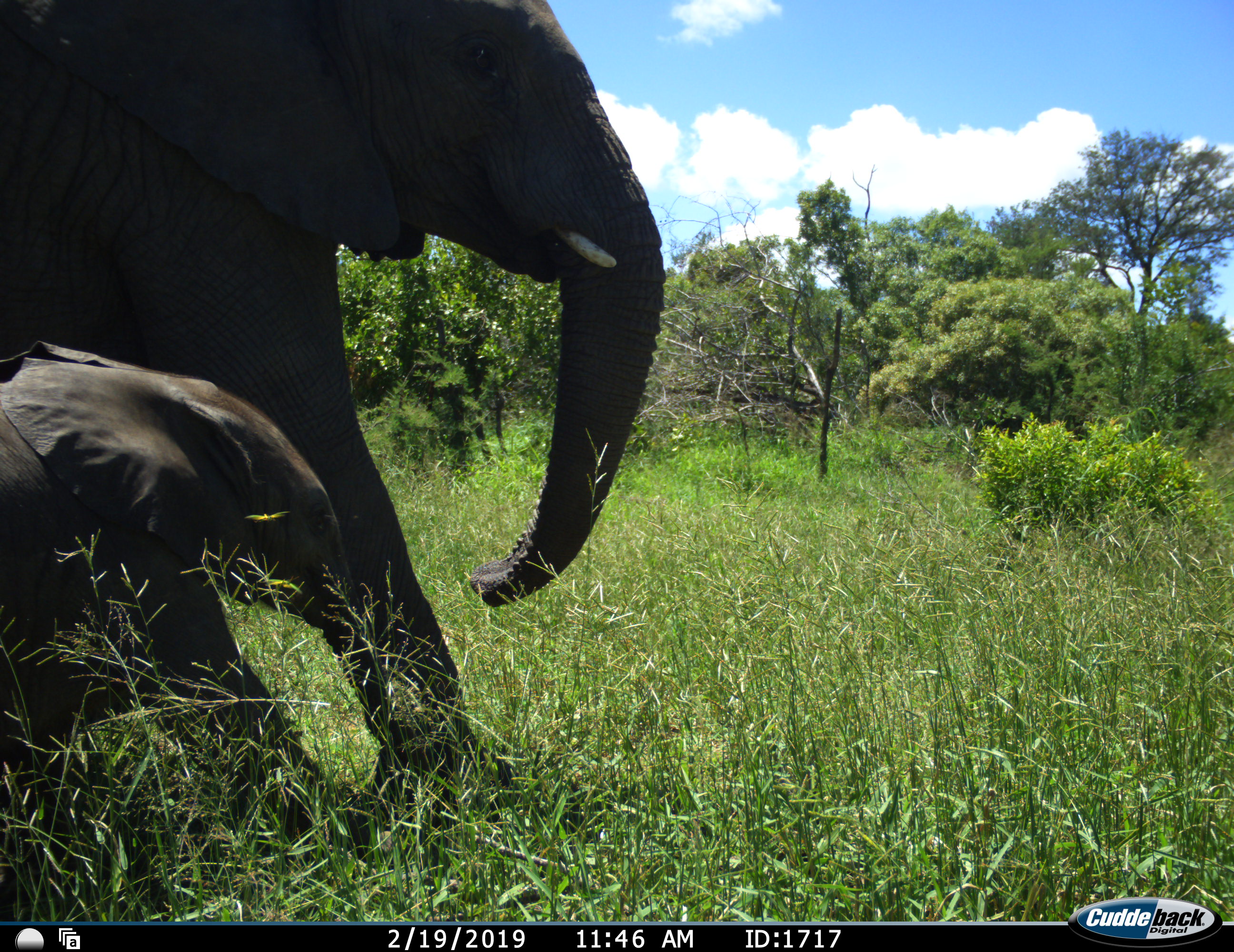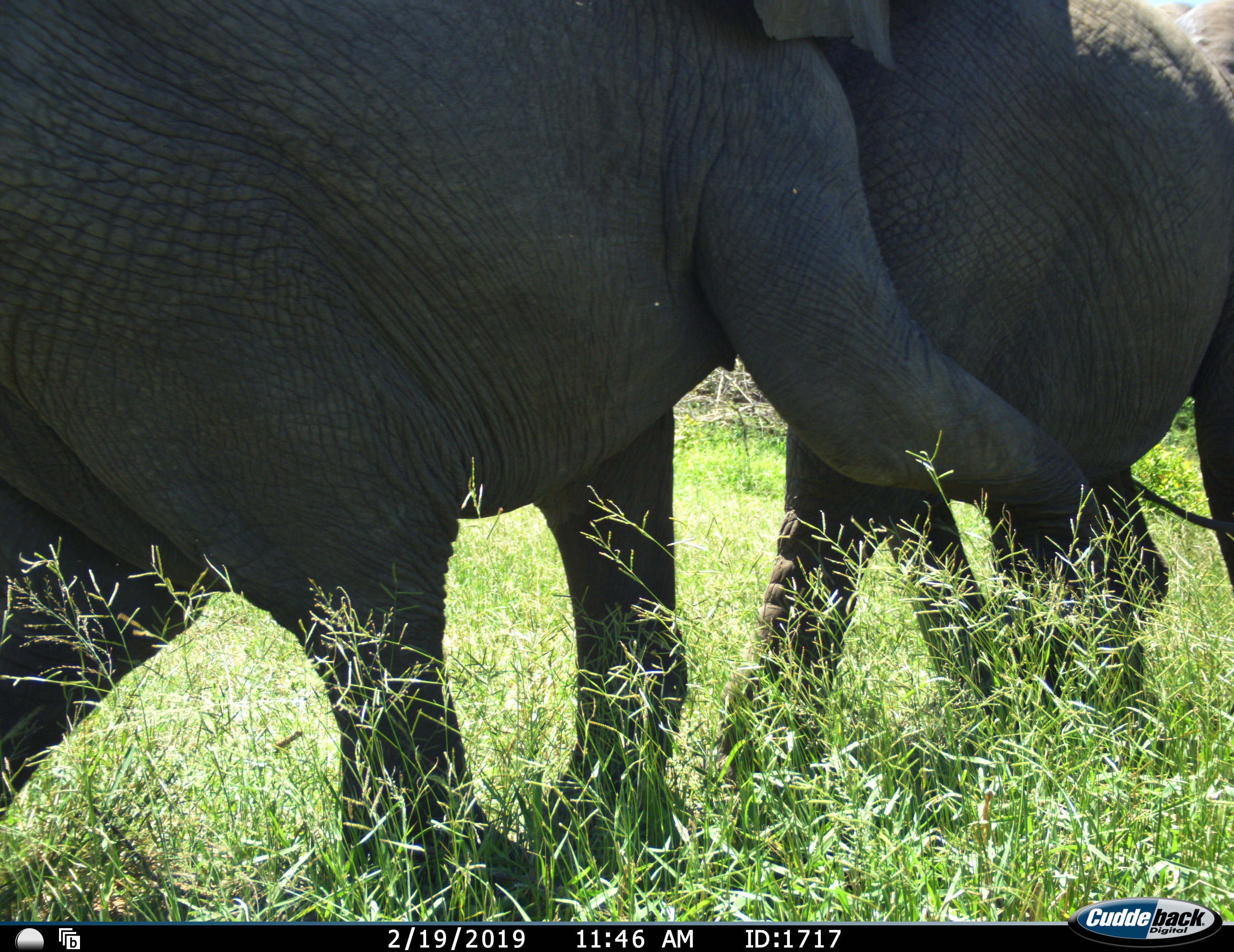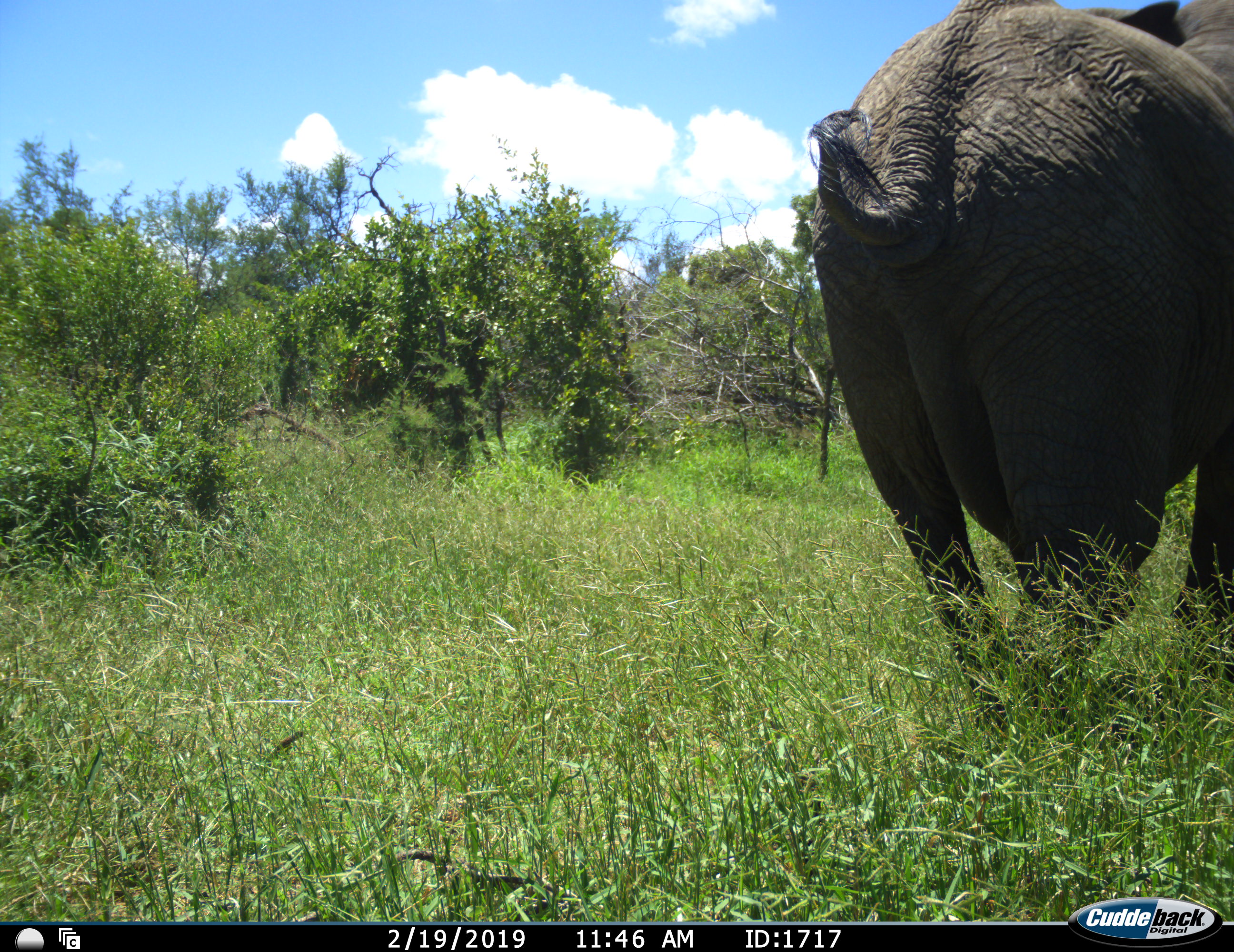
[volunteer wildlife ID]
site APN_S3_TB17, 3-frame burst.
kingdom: Animalia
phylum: Chordata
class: Mammalia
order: Proboscidea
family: Elephantidae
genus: Loxodonta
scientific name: Loxodonta africana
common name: african bush elephant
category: elephant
Elephant (african bush elephant) (Loxodonta africana), count 3. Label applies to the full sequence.